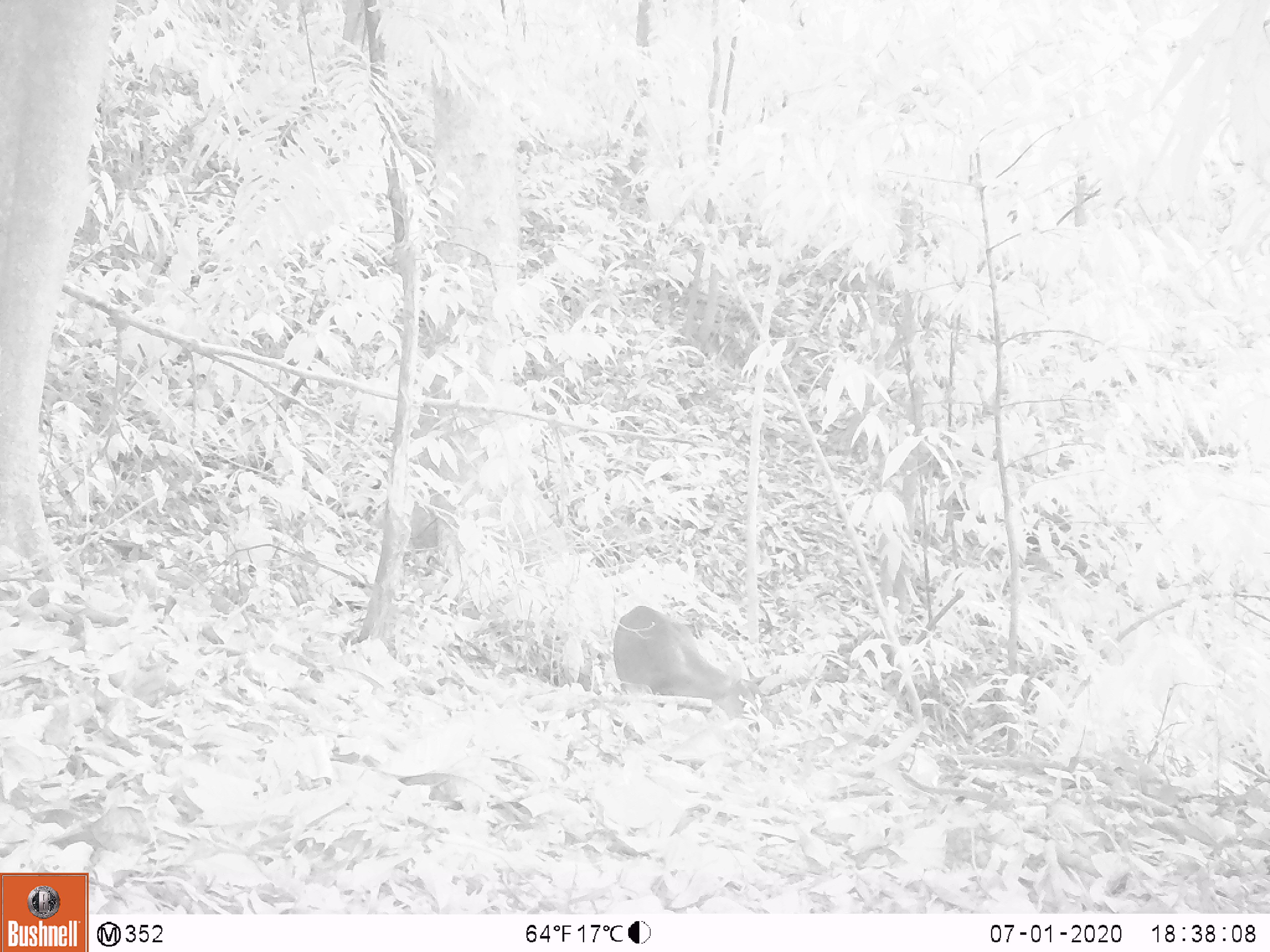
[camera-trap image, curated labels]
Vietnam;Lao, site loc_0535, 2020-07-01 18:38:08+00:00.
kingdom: Animalia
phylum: Chordata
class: Mammalia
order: Artiodactyla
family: Cervidae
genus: Muntiacus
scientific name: Muntiacus vuquangensis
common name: large-antlered muntjac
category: large antlered muntjac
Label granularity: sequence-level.